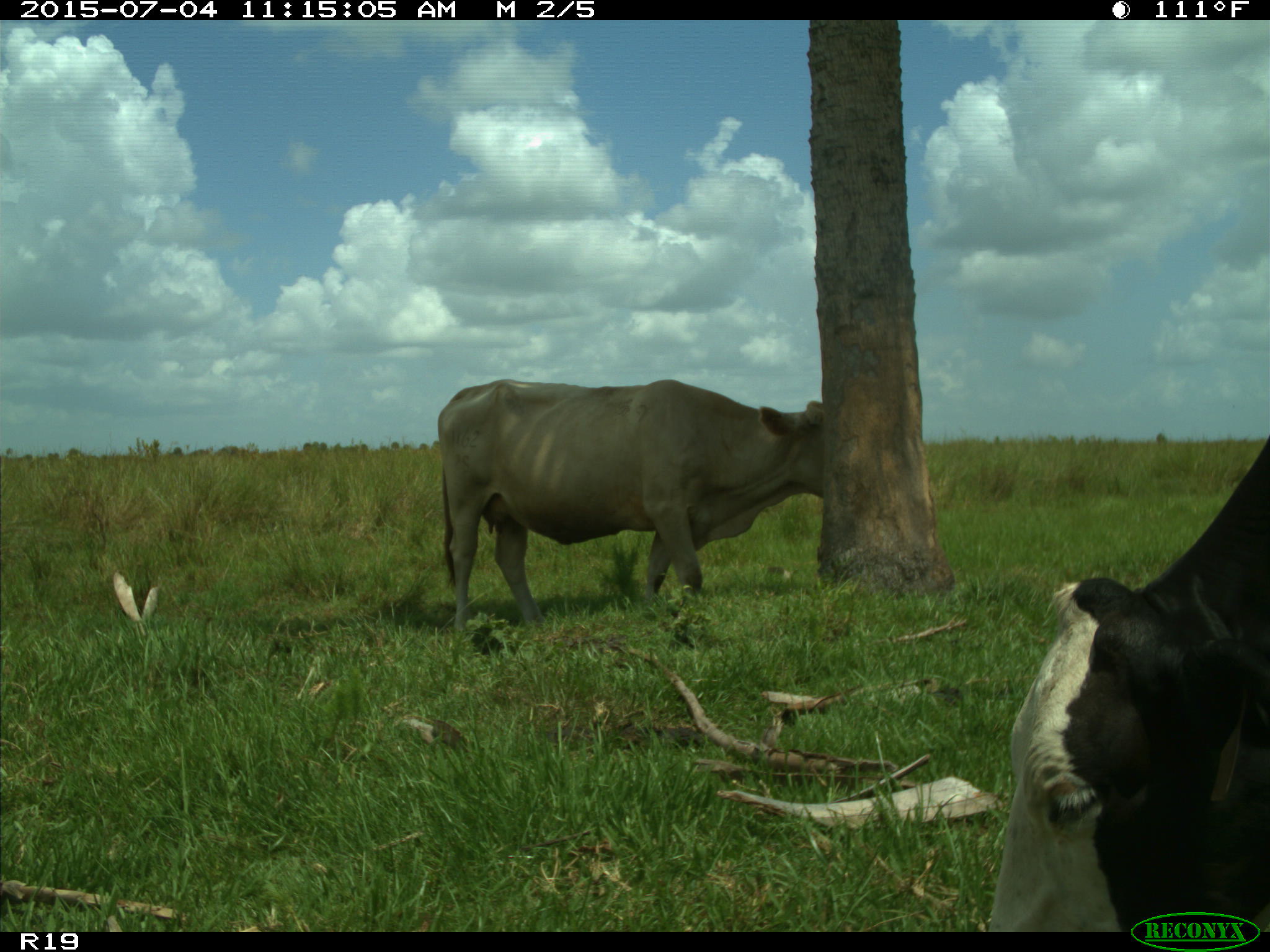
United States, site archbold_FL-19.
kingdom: Animalia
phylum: Chordata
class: Mammalia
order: Artiodactyla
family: Bovidae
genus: Bos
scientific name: Bos taurus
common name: domestic cow